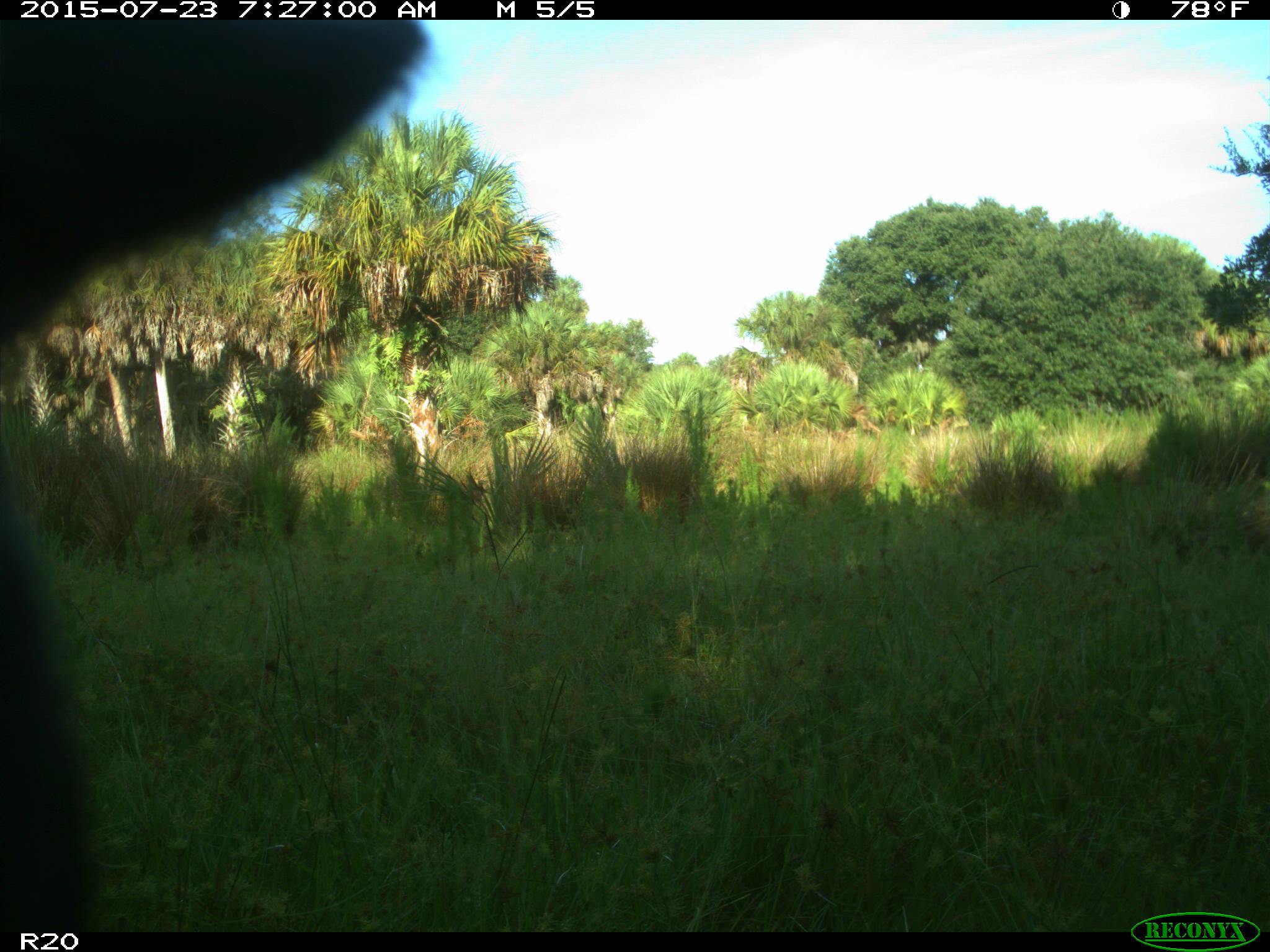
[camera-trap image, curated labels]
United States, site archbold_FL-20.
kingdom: Animalia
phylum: Chordata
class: Mammalia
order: Artiodactyla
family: Bovidae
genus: Bos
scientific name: Bos taurus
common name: domestic cow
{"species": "Bos taurus (domestic cow)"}